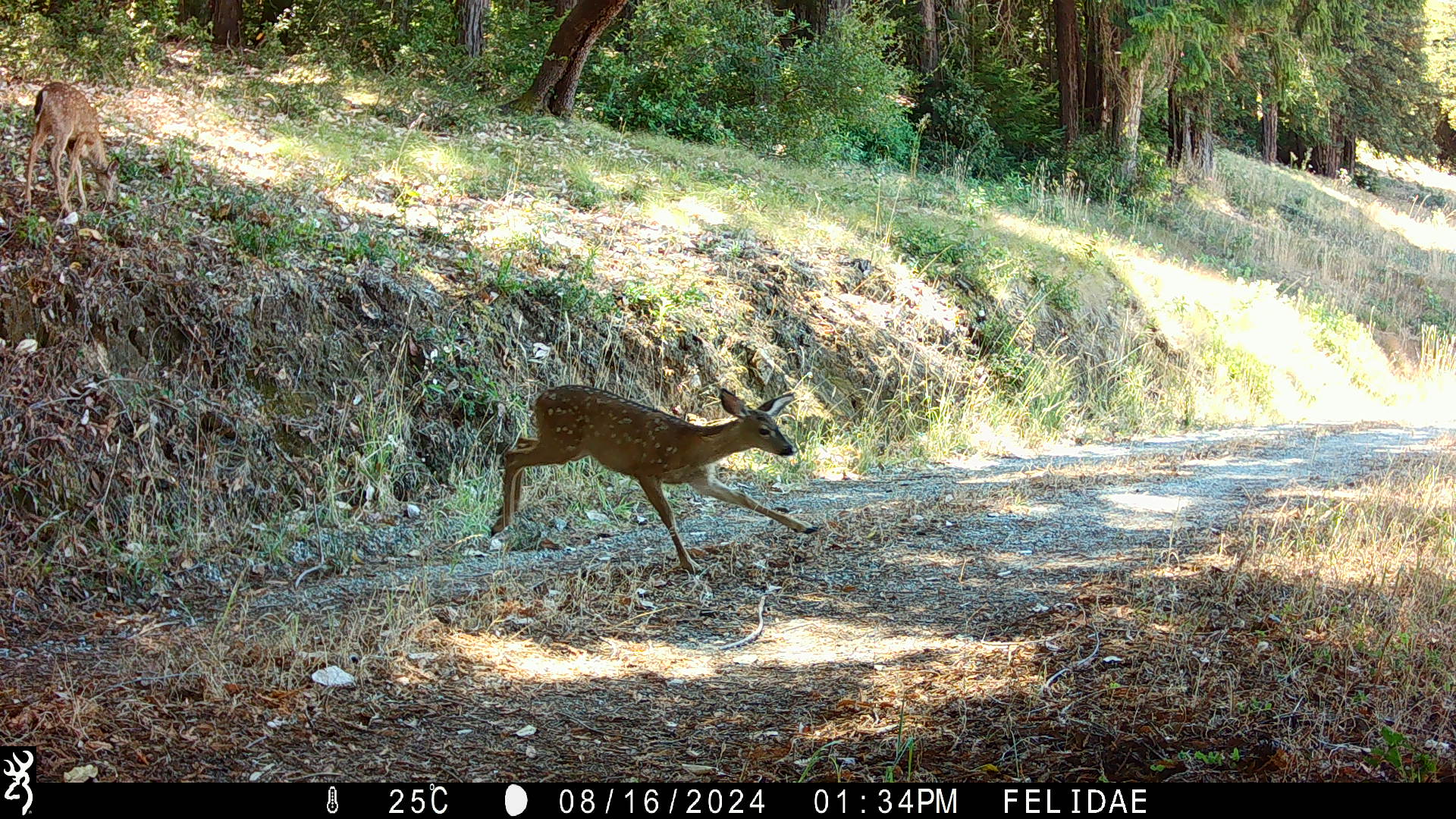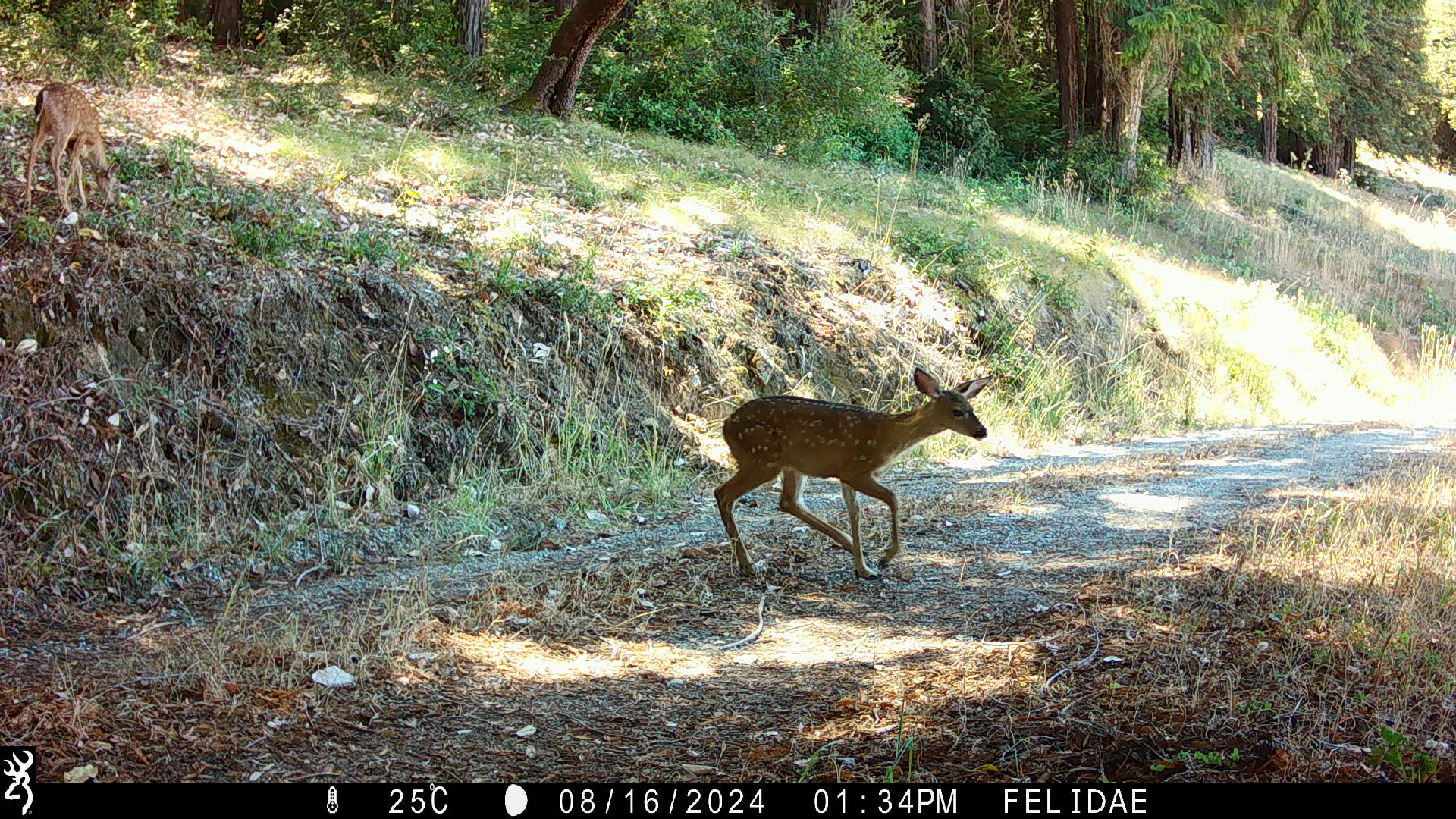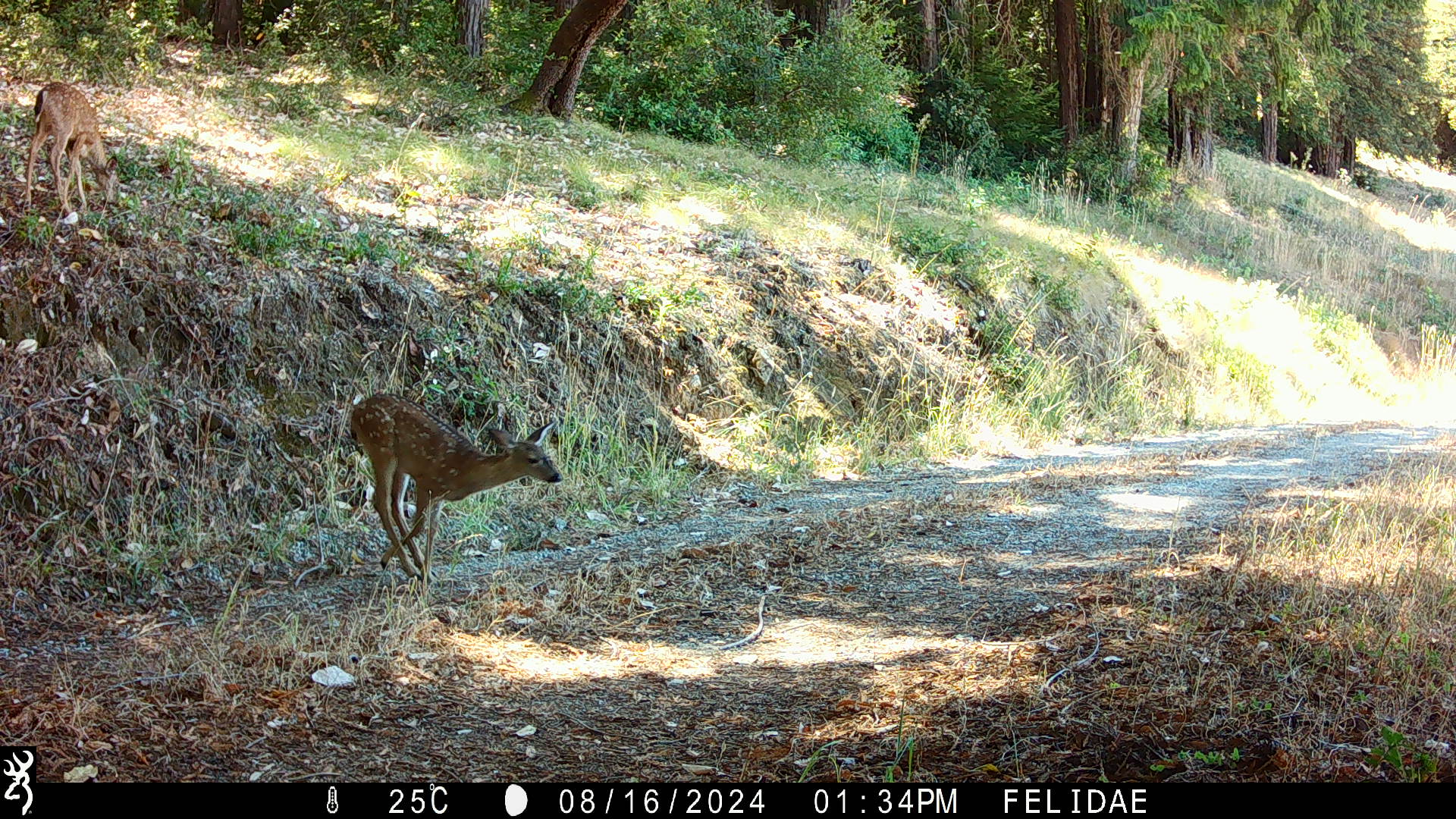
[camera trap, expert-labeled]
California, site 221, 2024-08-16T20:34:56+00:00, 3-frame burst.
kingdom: Animalia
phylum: Chordata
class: Mammalia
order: Artiodactyla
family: Cervidae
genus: Odocoileus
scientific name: Odocoileus hemionus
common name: mule deer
Mule deer (Odocoileus hemionus).